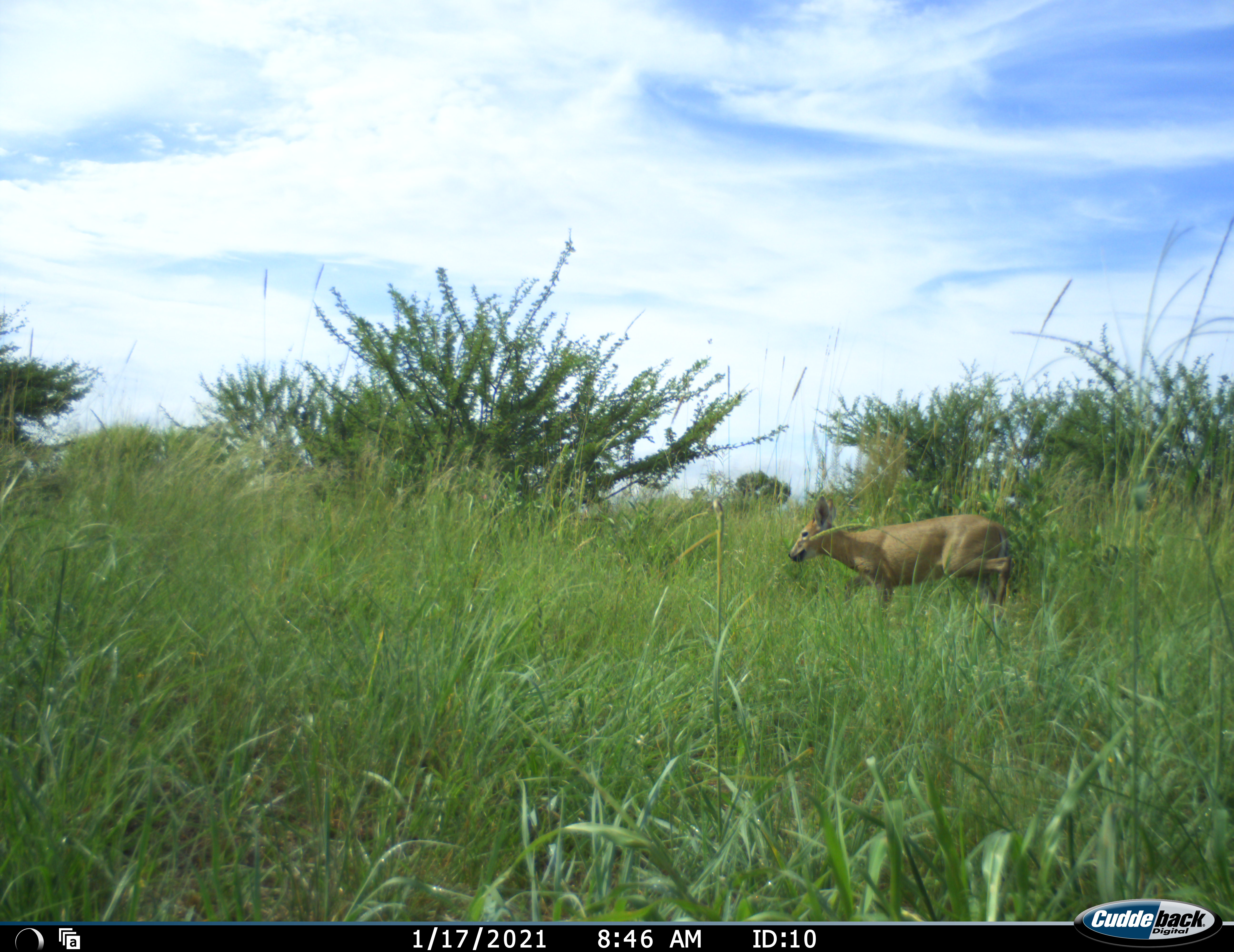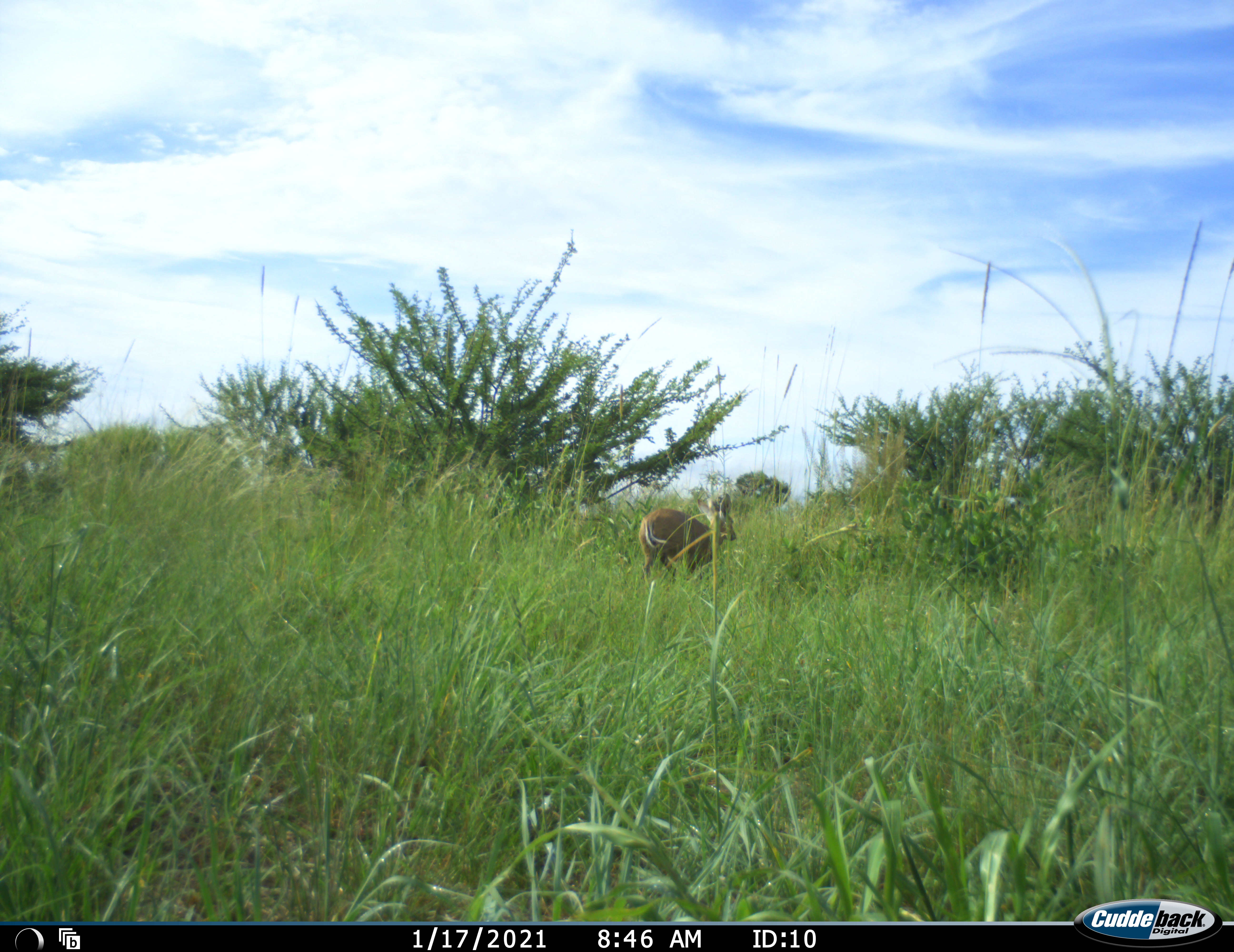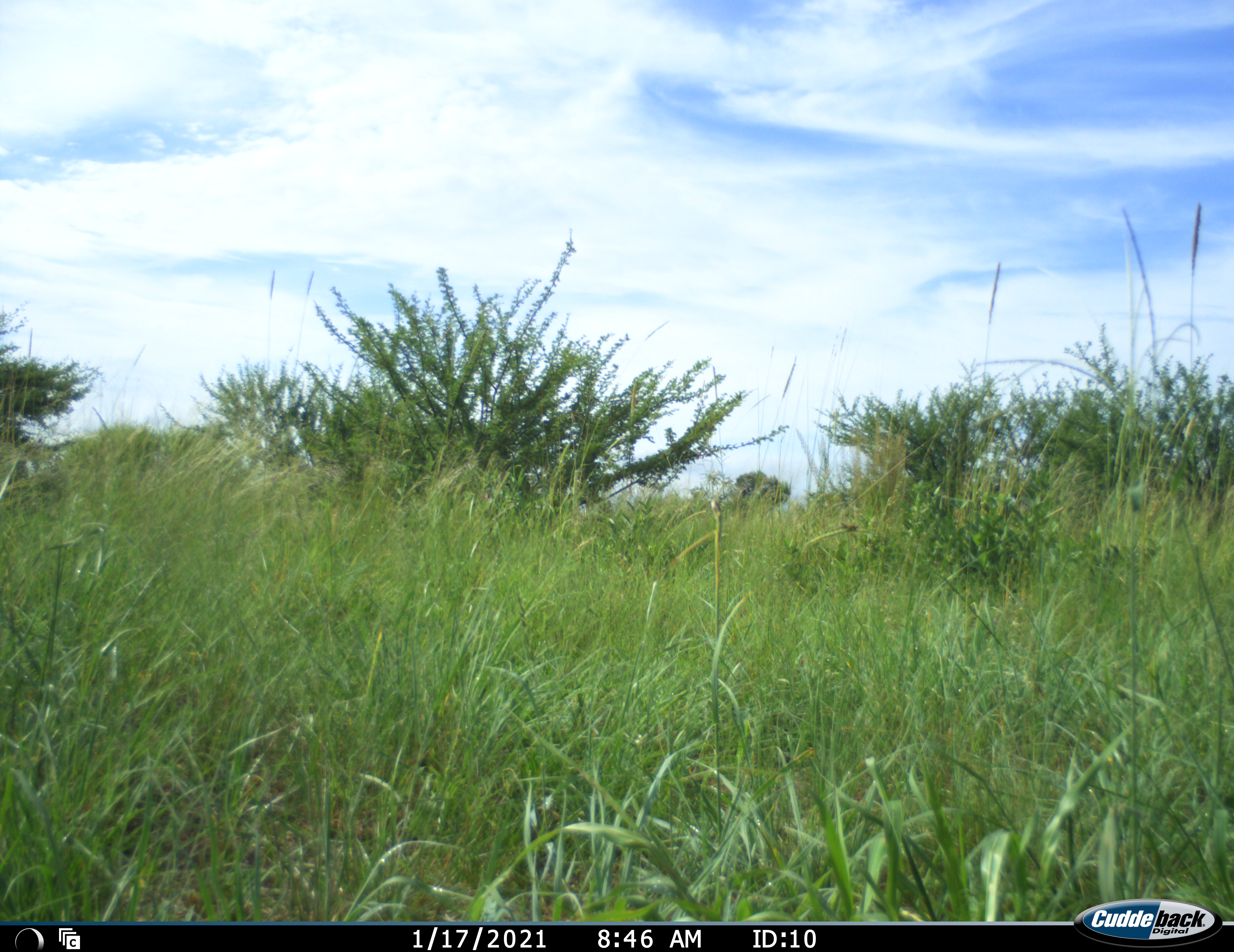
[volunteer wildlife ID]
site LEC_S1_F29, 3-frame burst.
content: unidentified animal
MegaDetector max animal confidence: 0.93